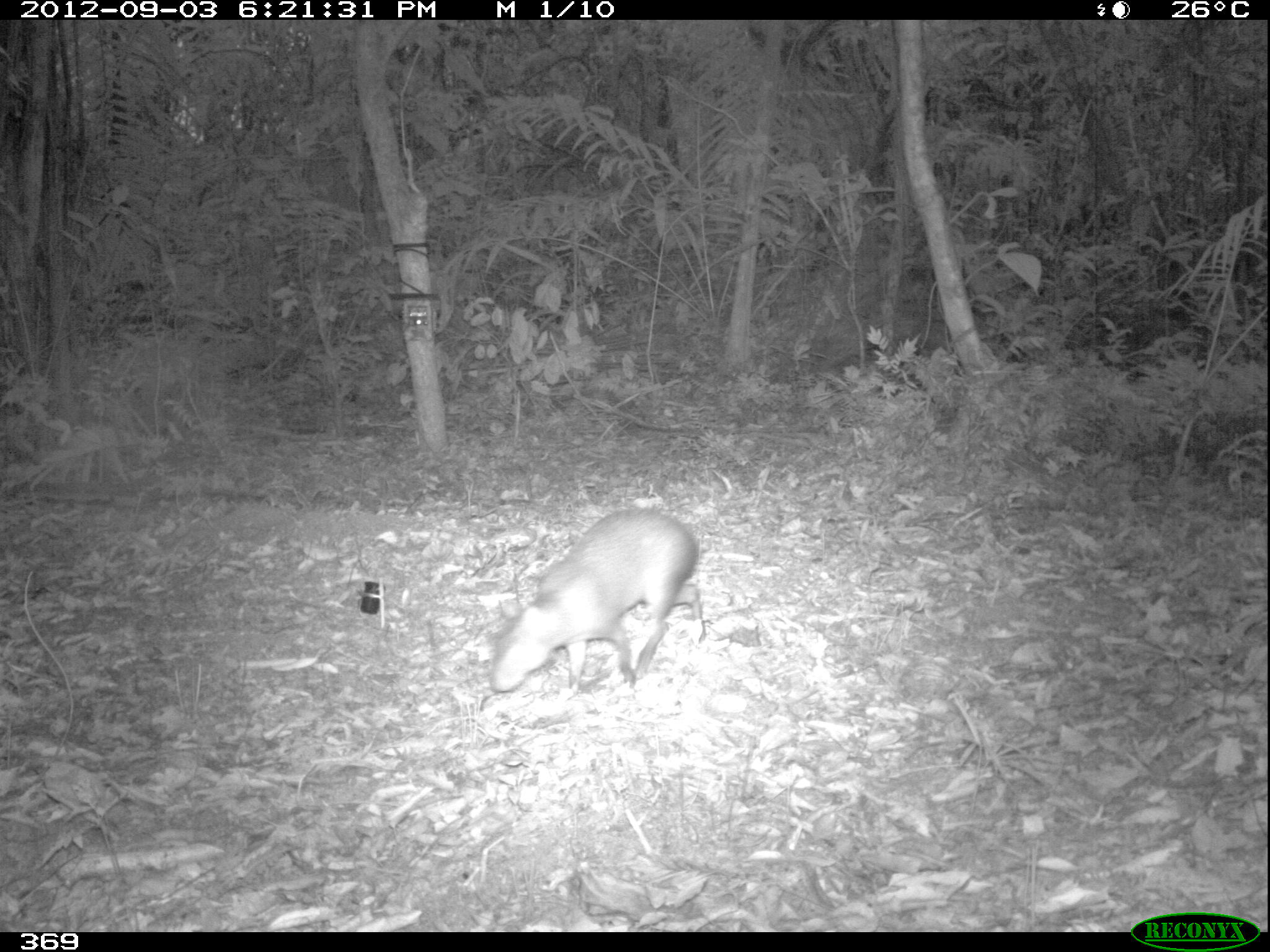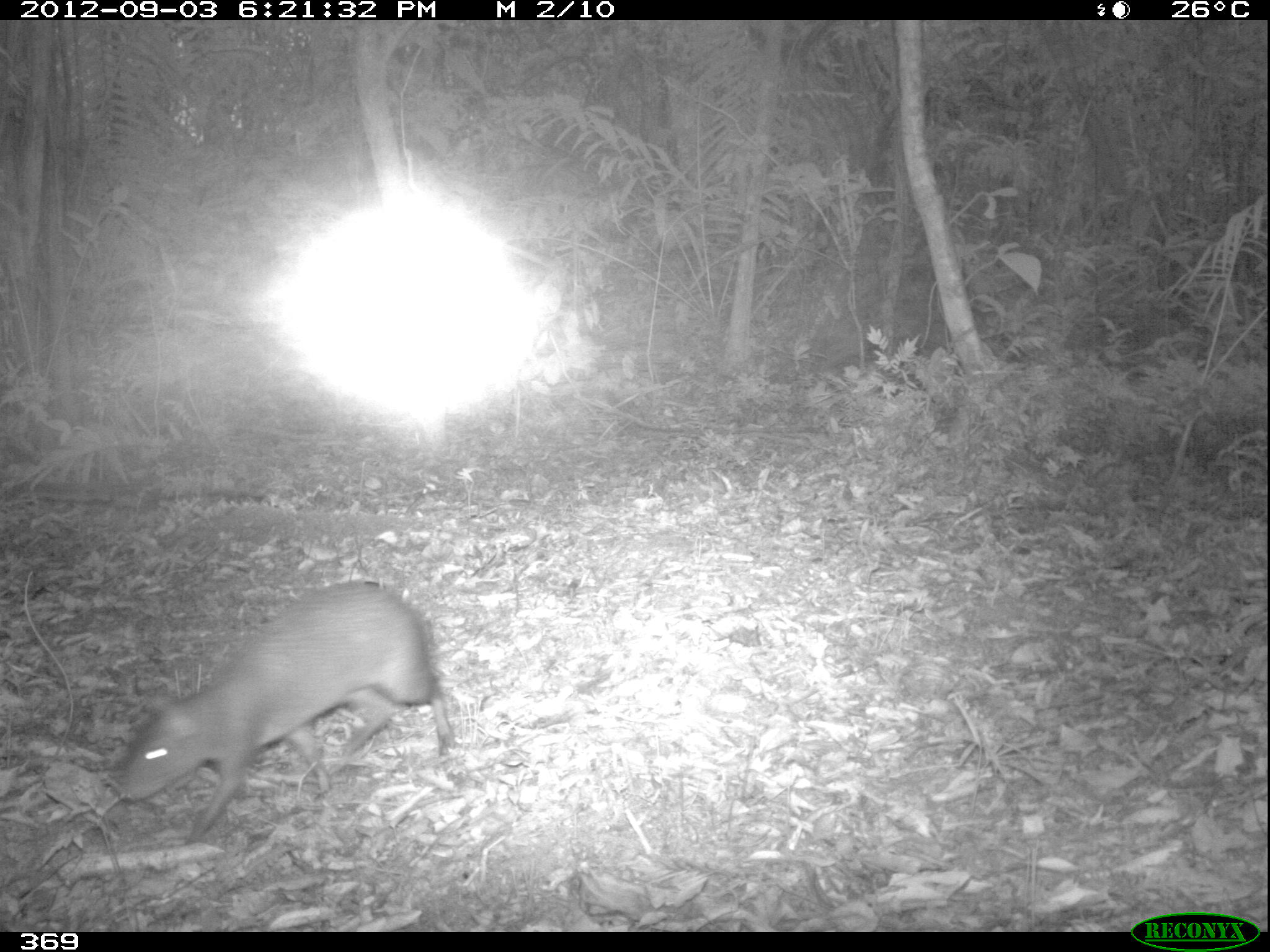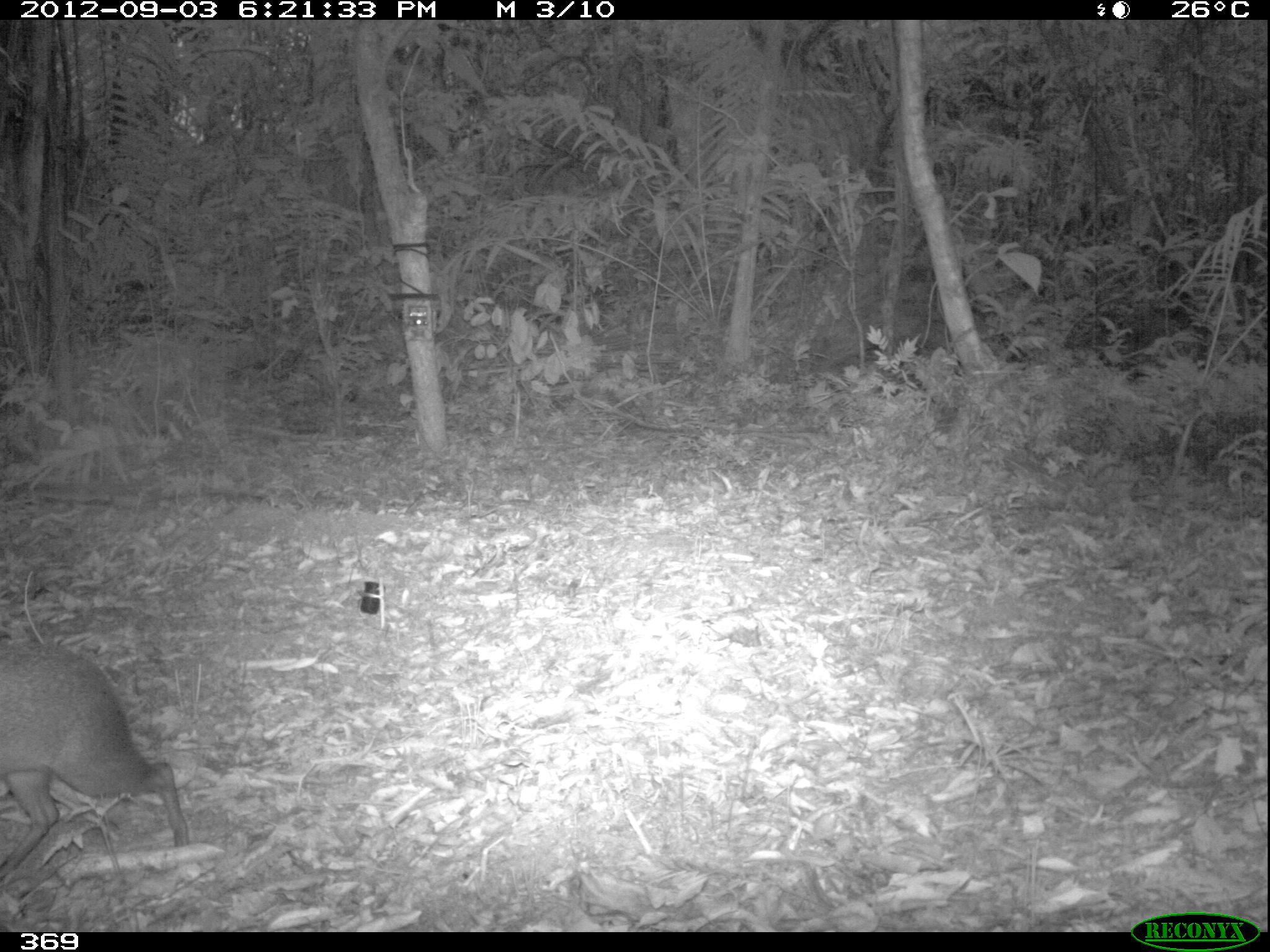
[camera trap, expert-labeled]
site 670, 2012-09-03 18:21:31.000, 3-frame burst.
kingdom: Animalia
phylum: Chordata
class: Mammalia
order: Rodentia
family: Dasyproctidae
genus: Dasyprocta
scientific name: Dasyprocta punctata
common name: central american agouti